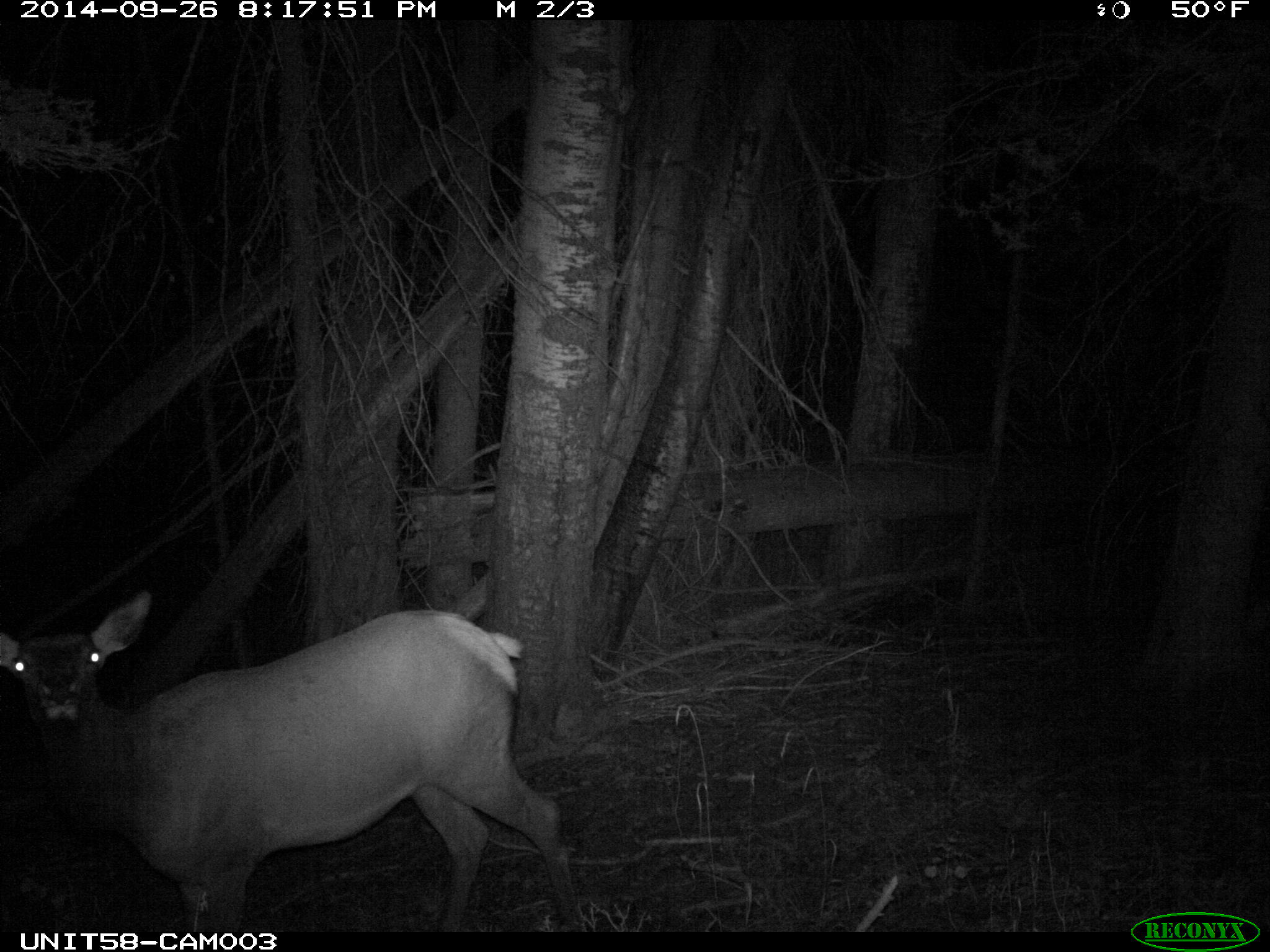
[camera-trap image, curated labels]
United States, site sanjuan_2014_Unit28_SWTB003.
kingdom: Animalia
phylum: Chordata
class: Mammalia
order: Artiodactyla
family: Cervidae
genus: Cervus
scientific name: Cervus elaphus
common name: red deer